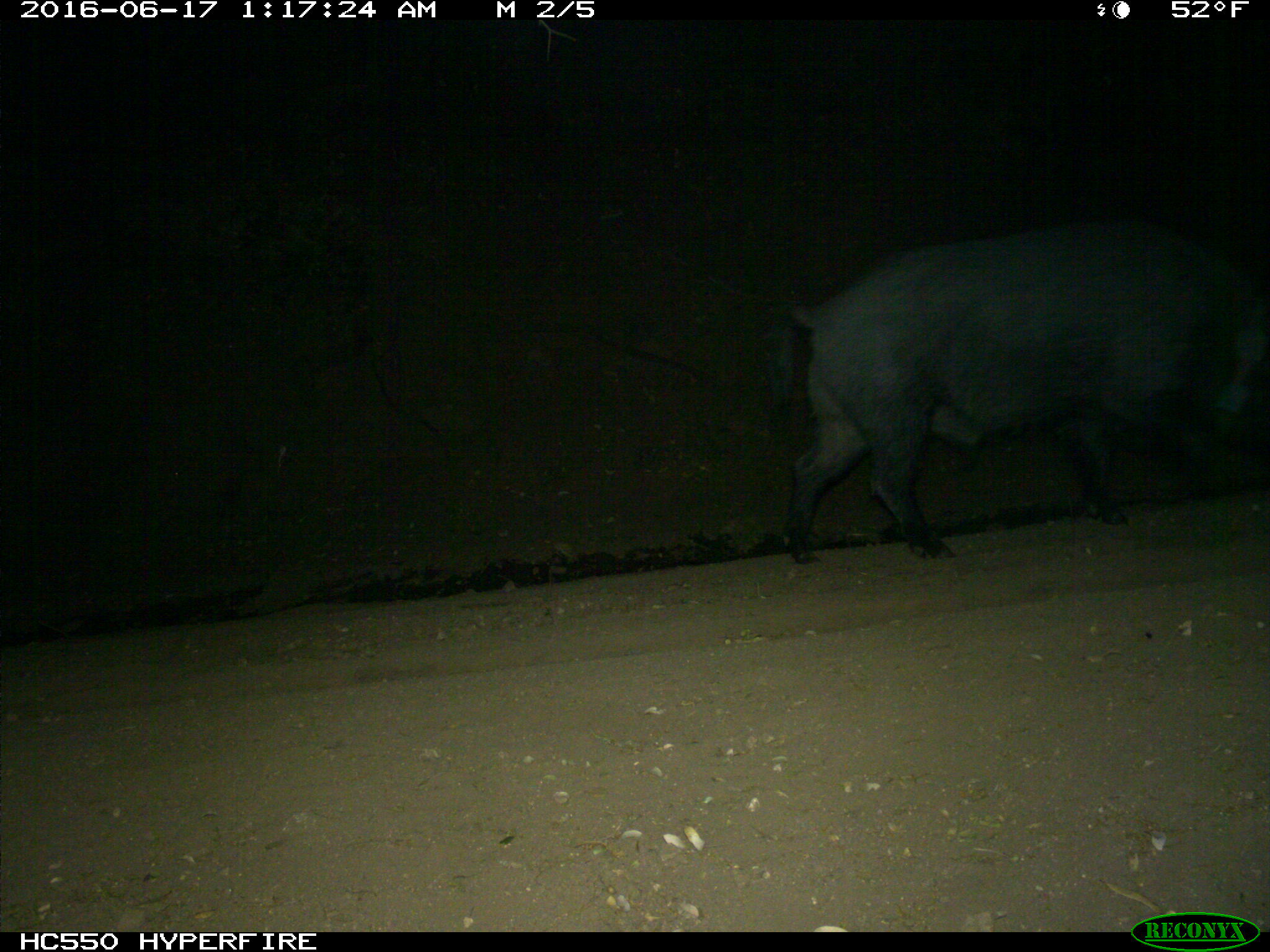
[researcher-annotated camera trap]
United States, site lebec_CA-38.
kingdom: Animalia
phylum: Chordata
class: Mammalia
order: Artiodactyla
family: Suidae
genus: Sus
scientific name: Sus scrofa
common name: wild boar